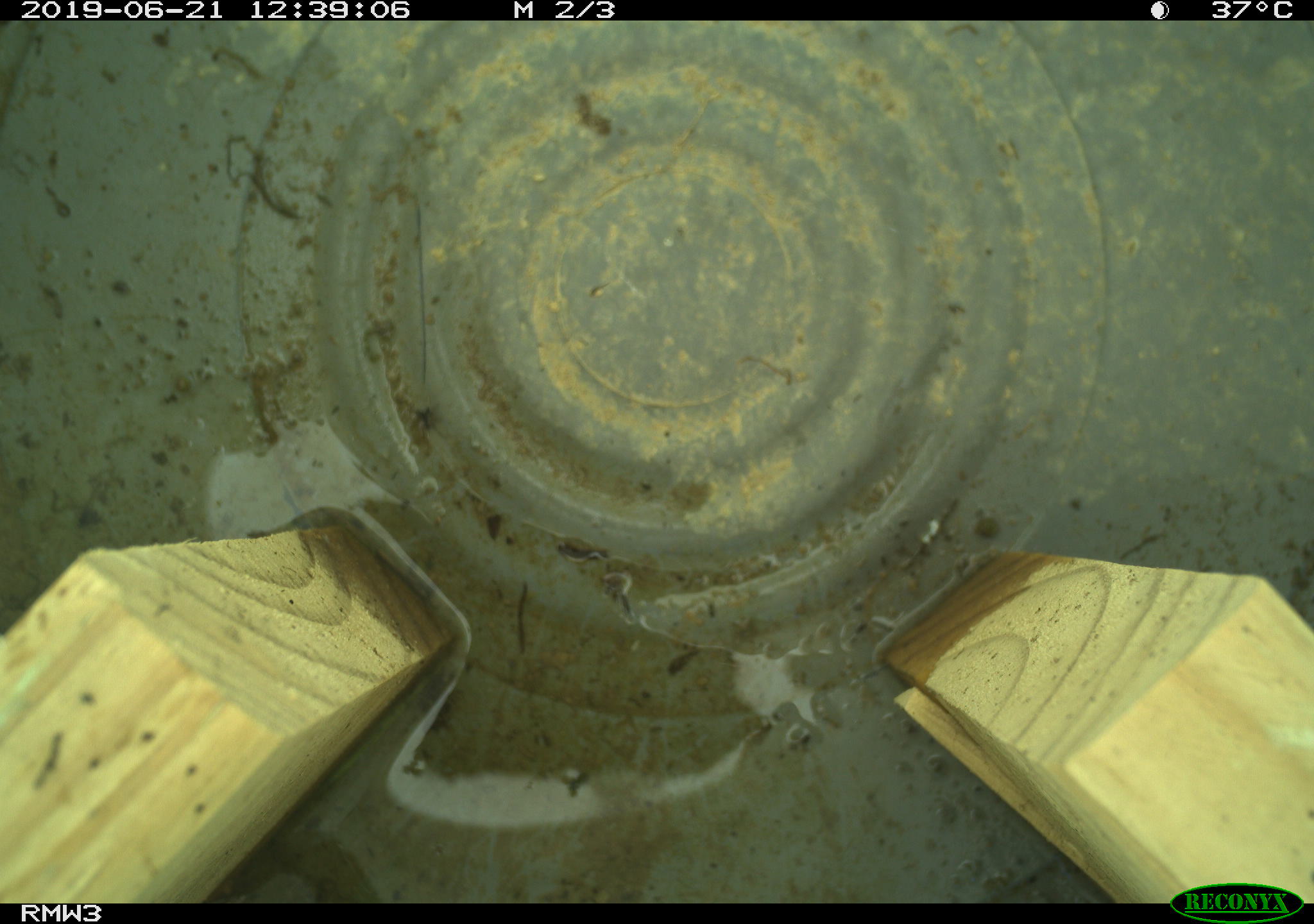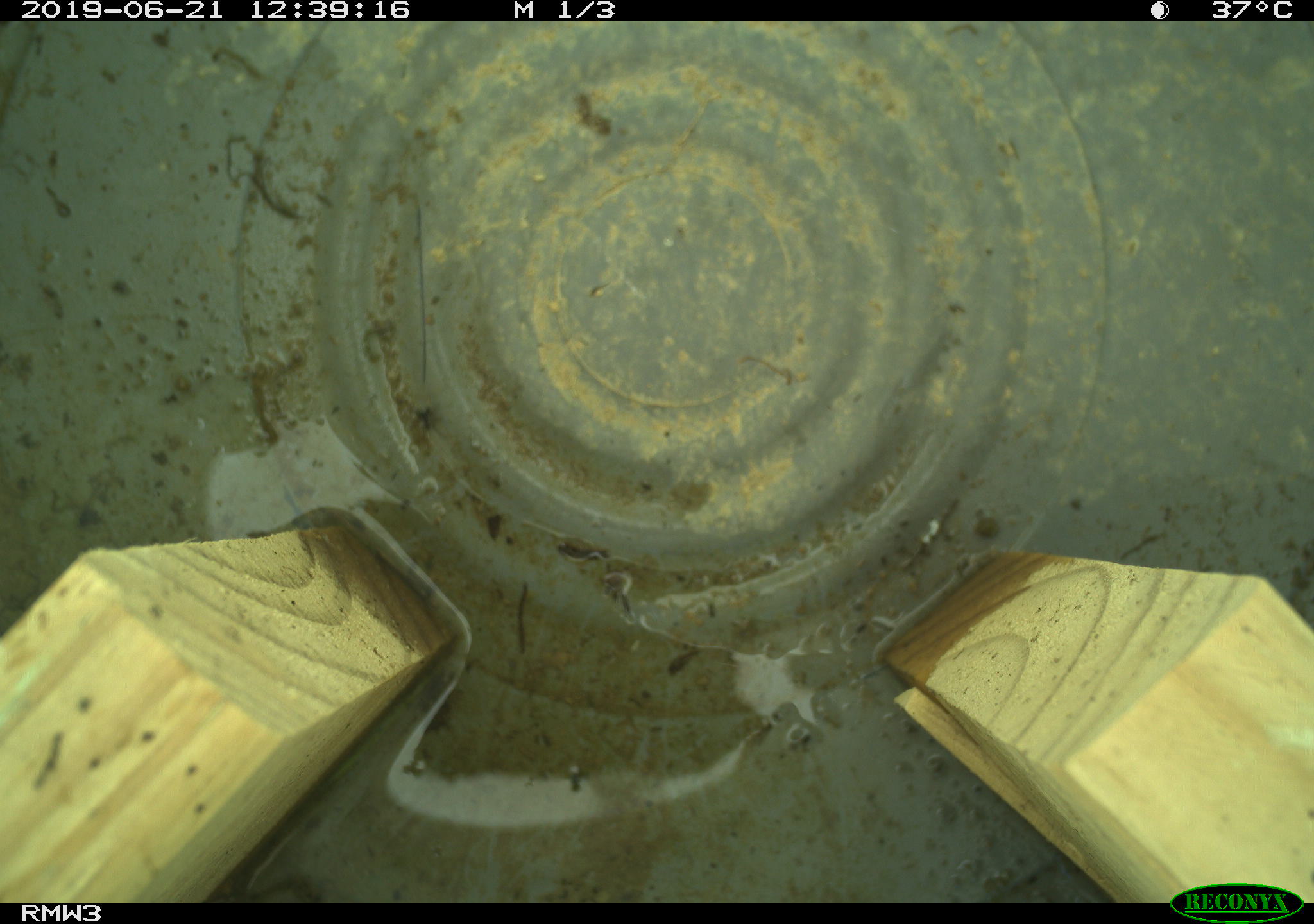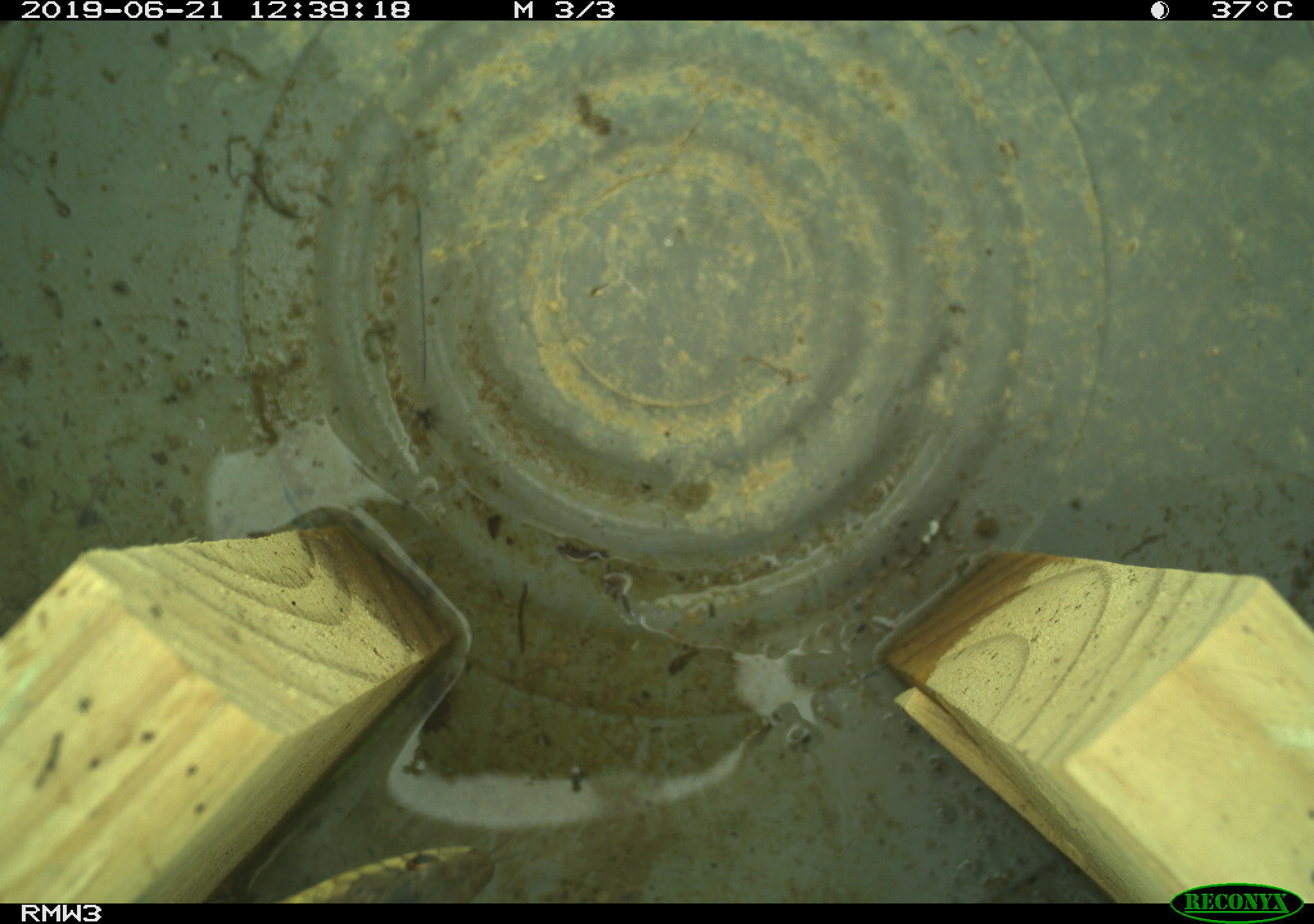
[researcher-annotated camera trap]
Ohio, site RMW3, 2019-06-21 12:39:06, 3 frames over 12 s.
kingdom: Animalia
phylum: Chordata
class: Reptilia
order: Squamata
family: Colubridae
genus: Thamnophis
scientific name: Thamnophis sirtalis sirtalis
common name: eastern gartersnake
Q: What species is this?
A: Eastern gartersnake (Thamnophis sirtalis sirtalis).